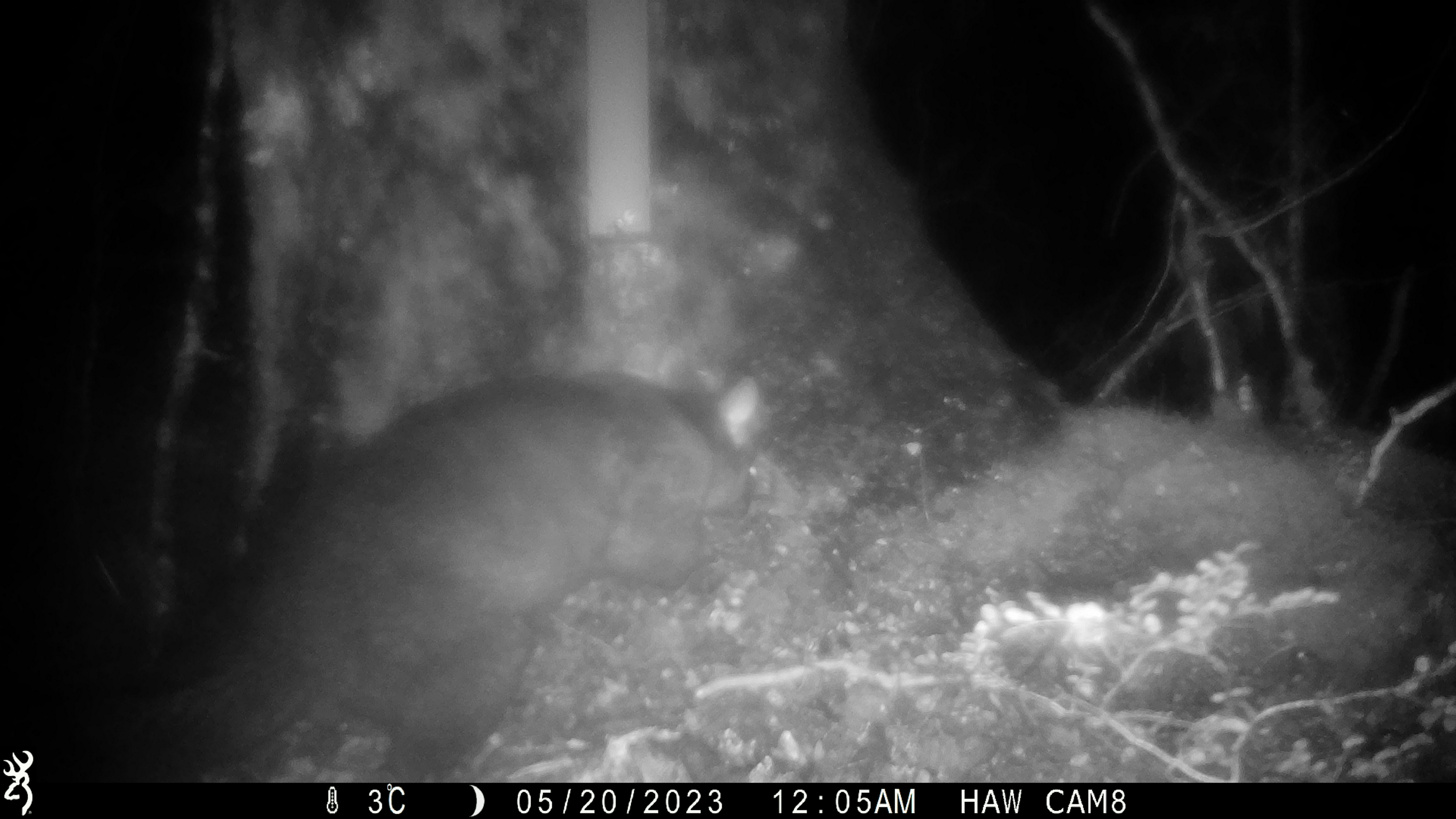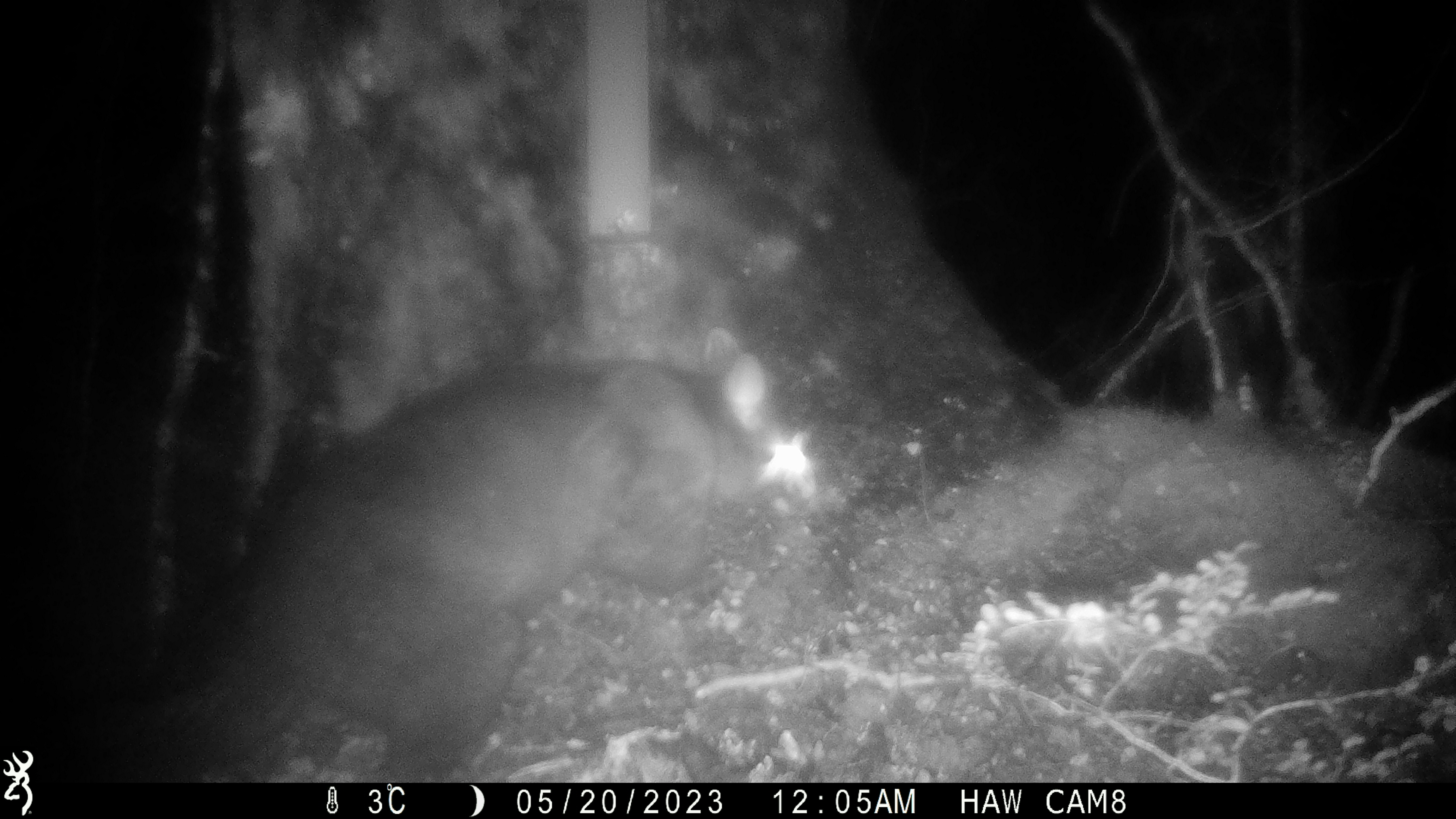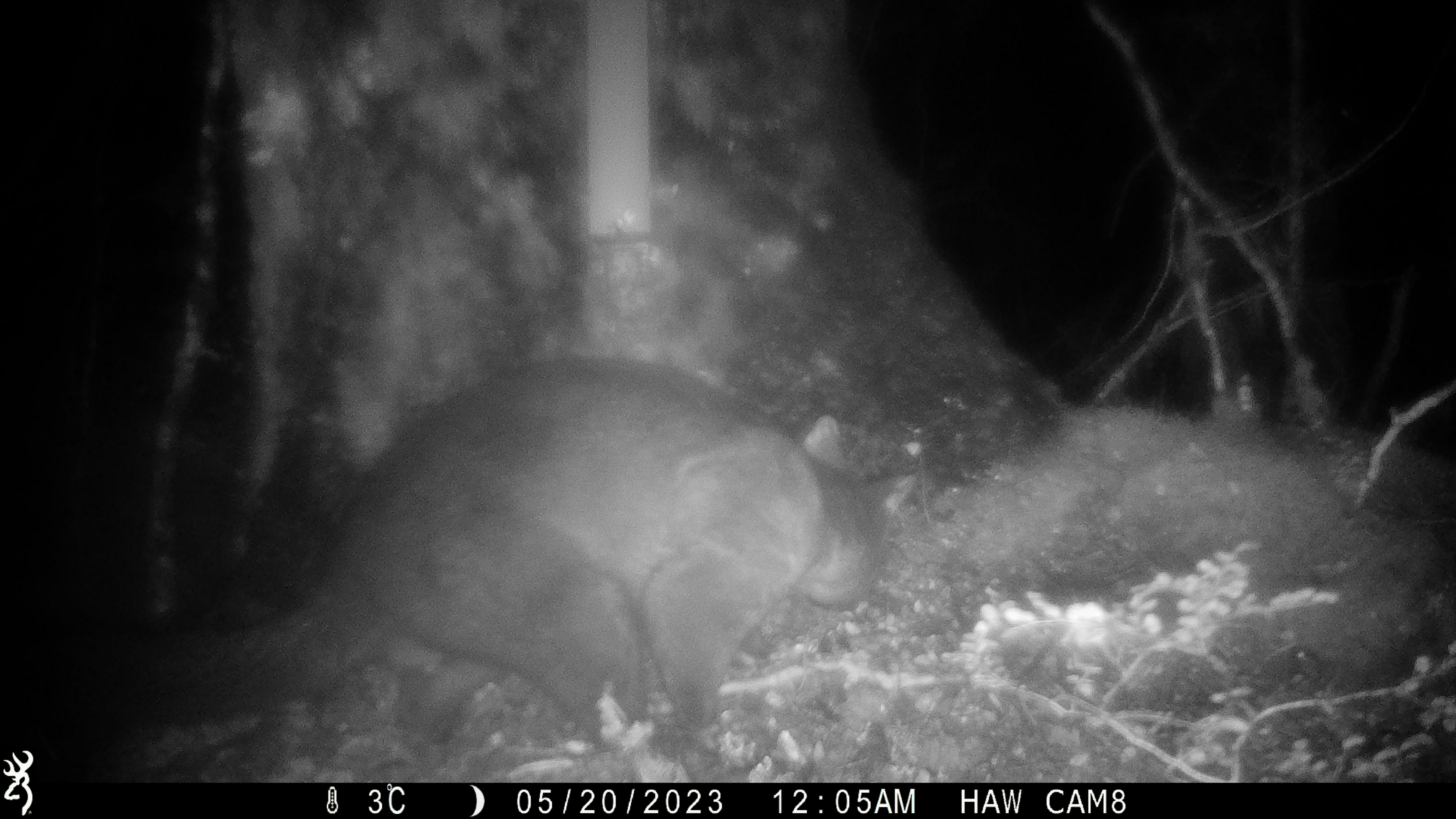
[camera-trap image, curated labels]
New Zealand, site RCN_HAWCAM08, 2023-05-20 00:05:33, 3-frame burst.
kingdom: Animalia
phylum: Chordata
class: Mammalia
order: Diprotodontia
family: Phalangeridae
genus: Trichosurus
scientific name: Trichosurus vulpecula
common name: common brushtail possum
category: possum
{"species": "possum (common brushtail possum) (Trichosurus vulpecula)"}